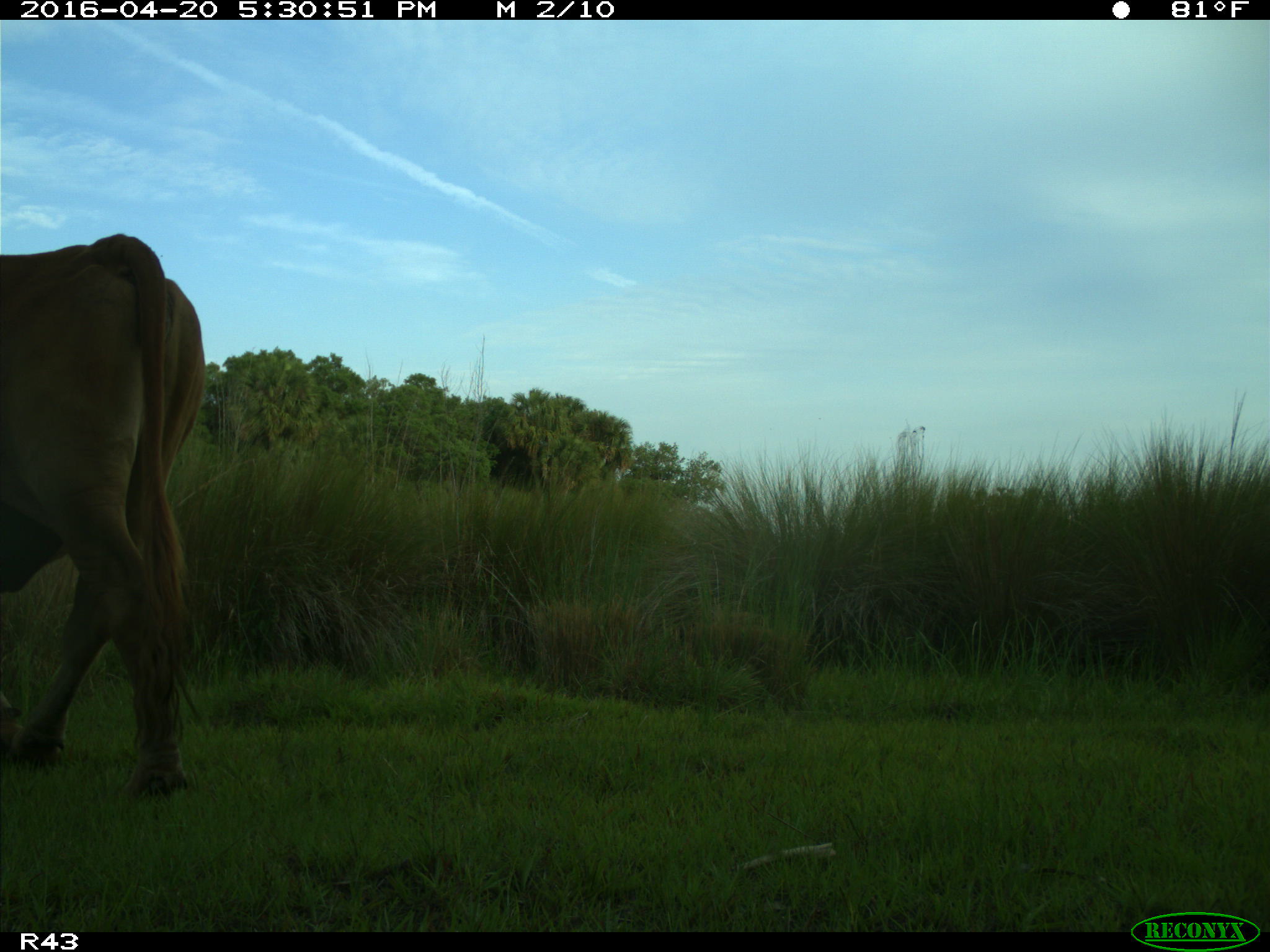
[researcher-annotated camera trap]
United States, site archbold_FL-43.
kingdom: Animalia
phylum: Chordata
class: Mammalia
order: Artiodactyla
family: Bovidae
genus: Bos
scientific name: Bos taurus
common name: domestic cow